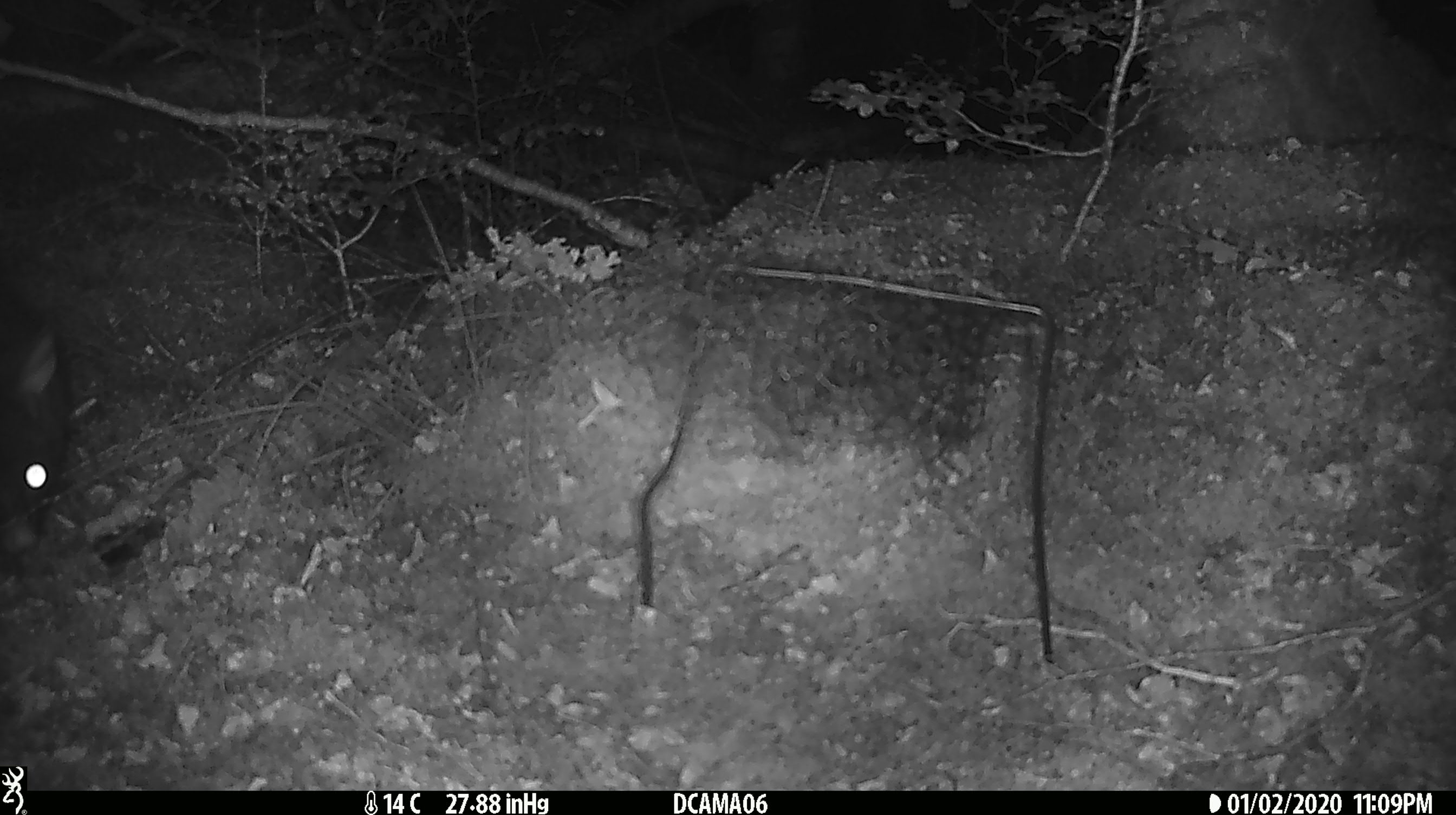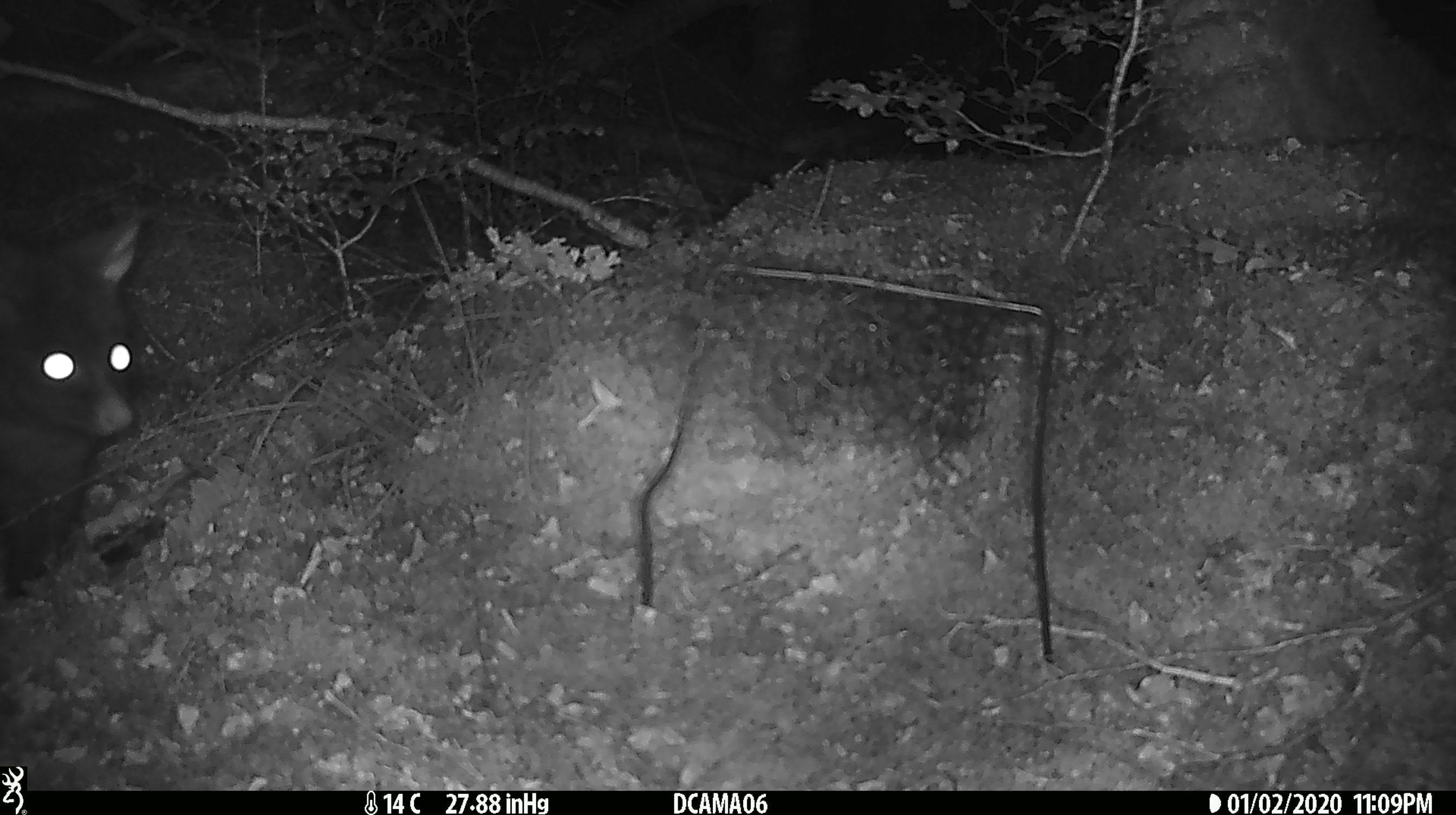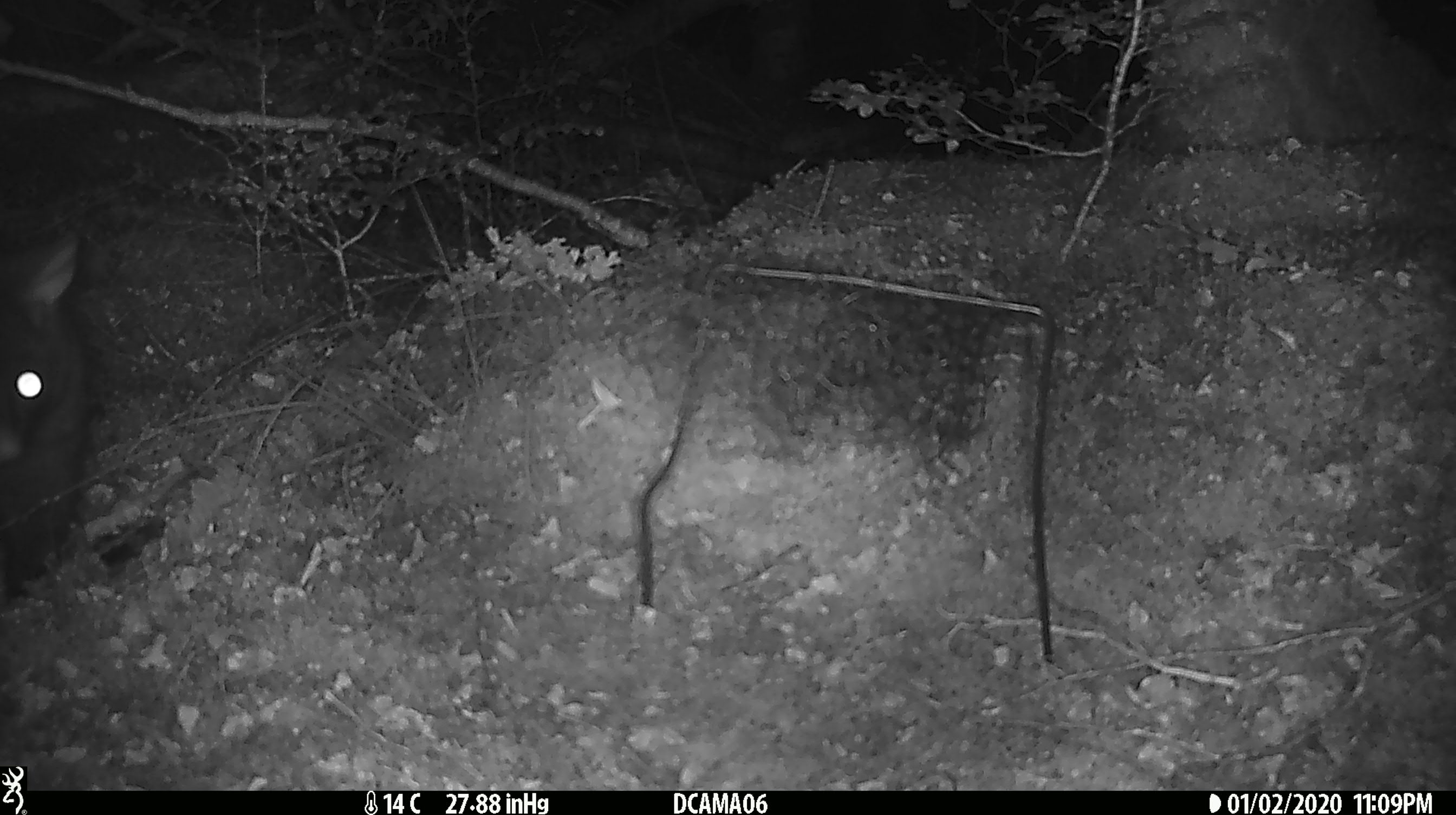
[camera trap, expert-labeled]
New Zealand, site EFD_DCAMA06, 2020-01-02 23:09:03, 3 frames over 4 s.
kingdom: Animalia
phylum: Chordata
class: Mammalia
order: Diprotodontia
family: Phalangeridae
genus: Trichosurus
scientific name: Trichosurus vulpecula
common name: common brushtail possum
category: possum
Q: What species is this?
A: Possum (common brushtail possum) (Trichosurus vulpecula).